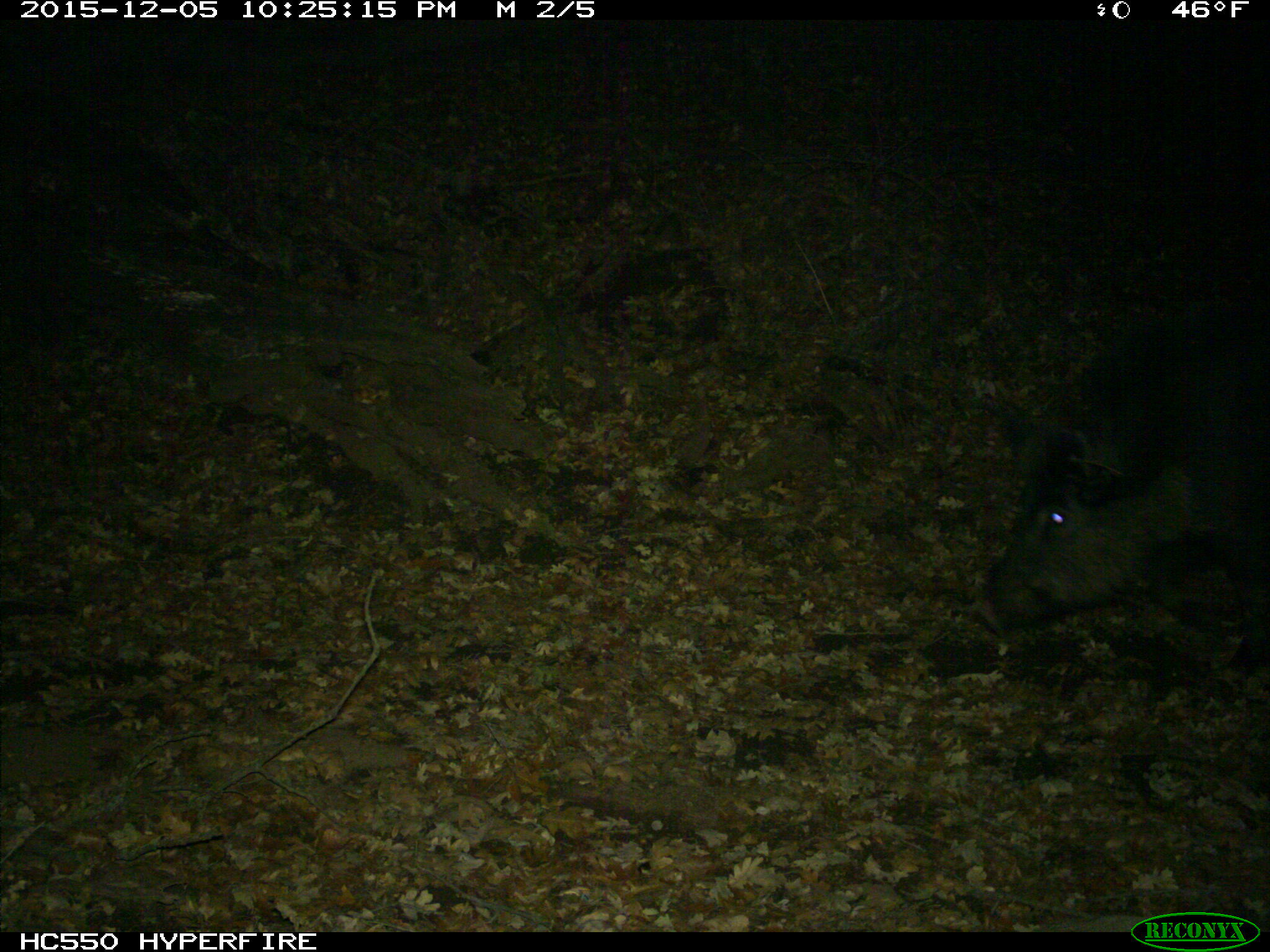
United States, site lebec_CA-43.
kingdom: Animalia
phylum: Chordata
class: Mammalia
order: Artiodactyla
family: Suidae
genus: Sus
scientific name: Sus scrofa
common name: wild boar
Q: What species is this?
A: Sus scrofa (wild boar).